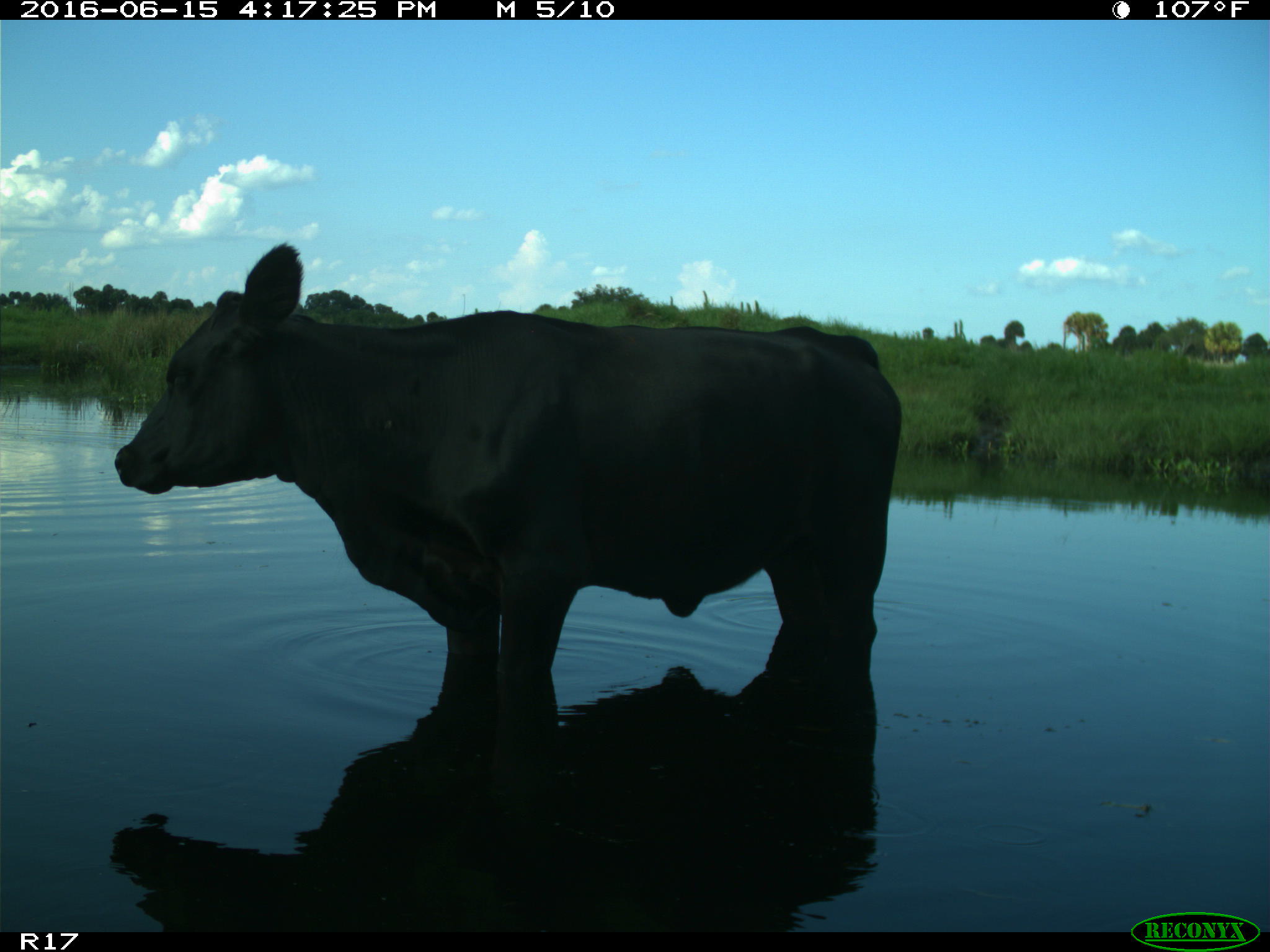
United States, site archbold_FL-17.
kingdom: Animalia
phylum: Chordata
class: Mammalia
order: Artiodactyla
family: Bovidae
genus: Bos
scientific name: Bos taurus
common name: domestic cow